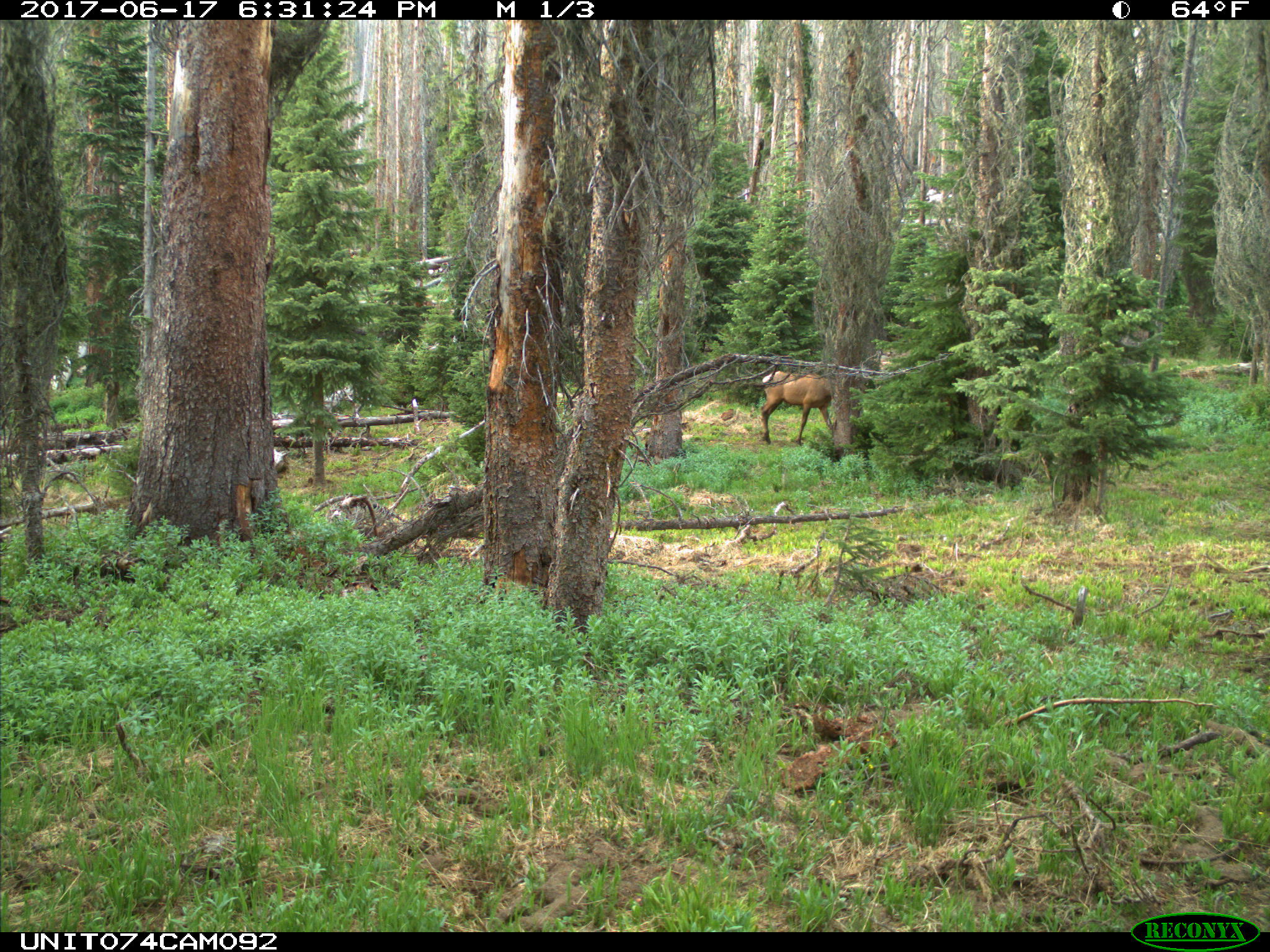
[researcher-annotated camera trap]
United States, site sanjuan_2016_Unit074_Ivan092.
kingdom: Animalia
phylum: Chordata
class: Mammalia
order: Artiodactyla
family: Cervidae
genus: Cervus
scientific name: Cervus elaphus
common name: red deer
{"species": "Cervus elaphus (red deer)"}